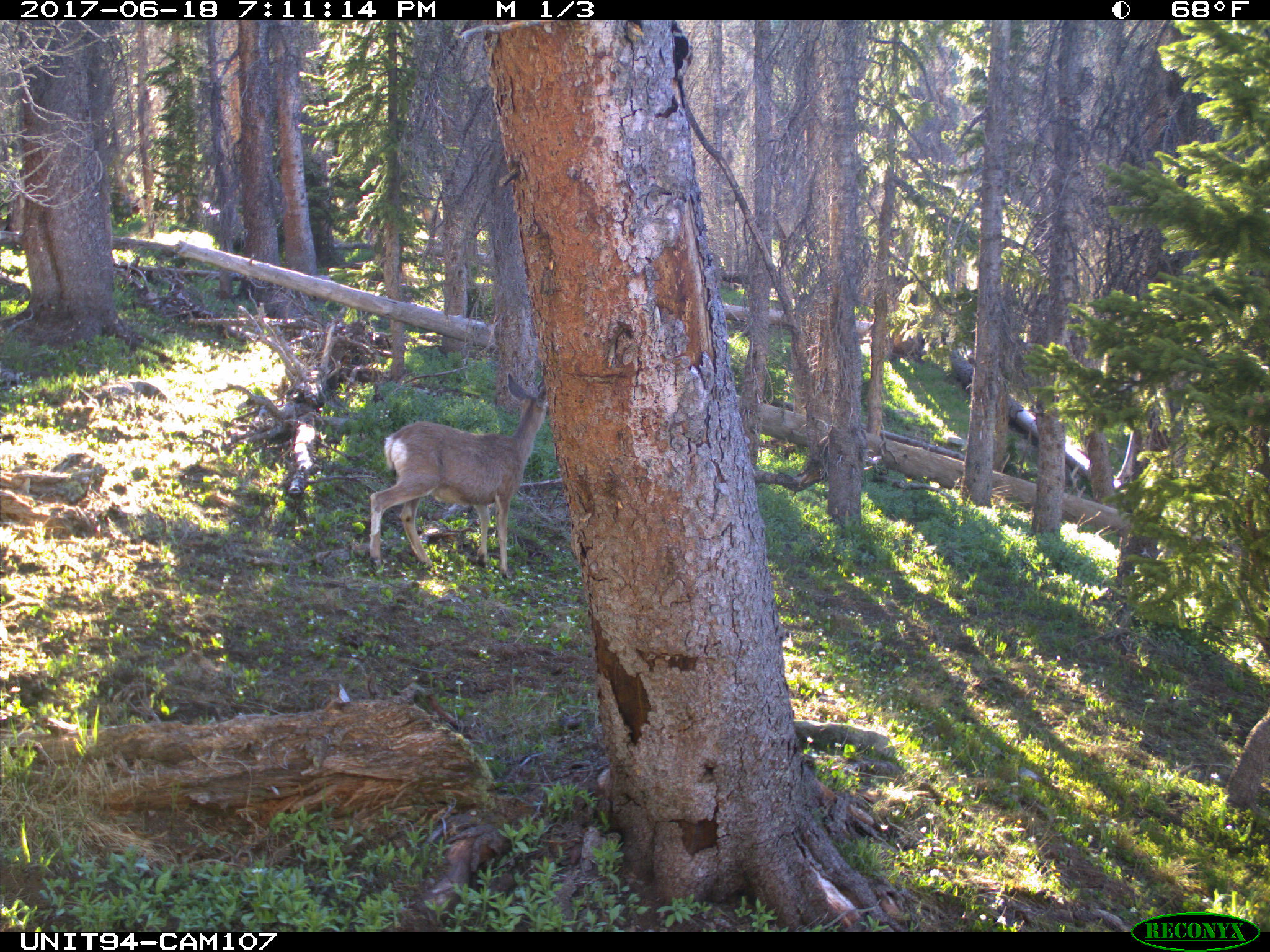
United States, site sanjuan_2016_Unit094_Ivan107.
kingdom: Animalia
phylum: Chordata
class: Mammalia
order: Artiodactyla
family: Cervidae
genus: Odocoileus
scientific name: Odocoileus hemionus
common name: mule deer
Odocoileus hemionus (mule deer).